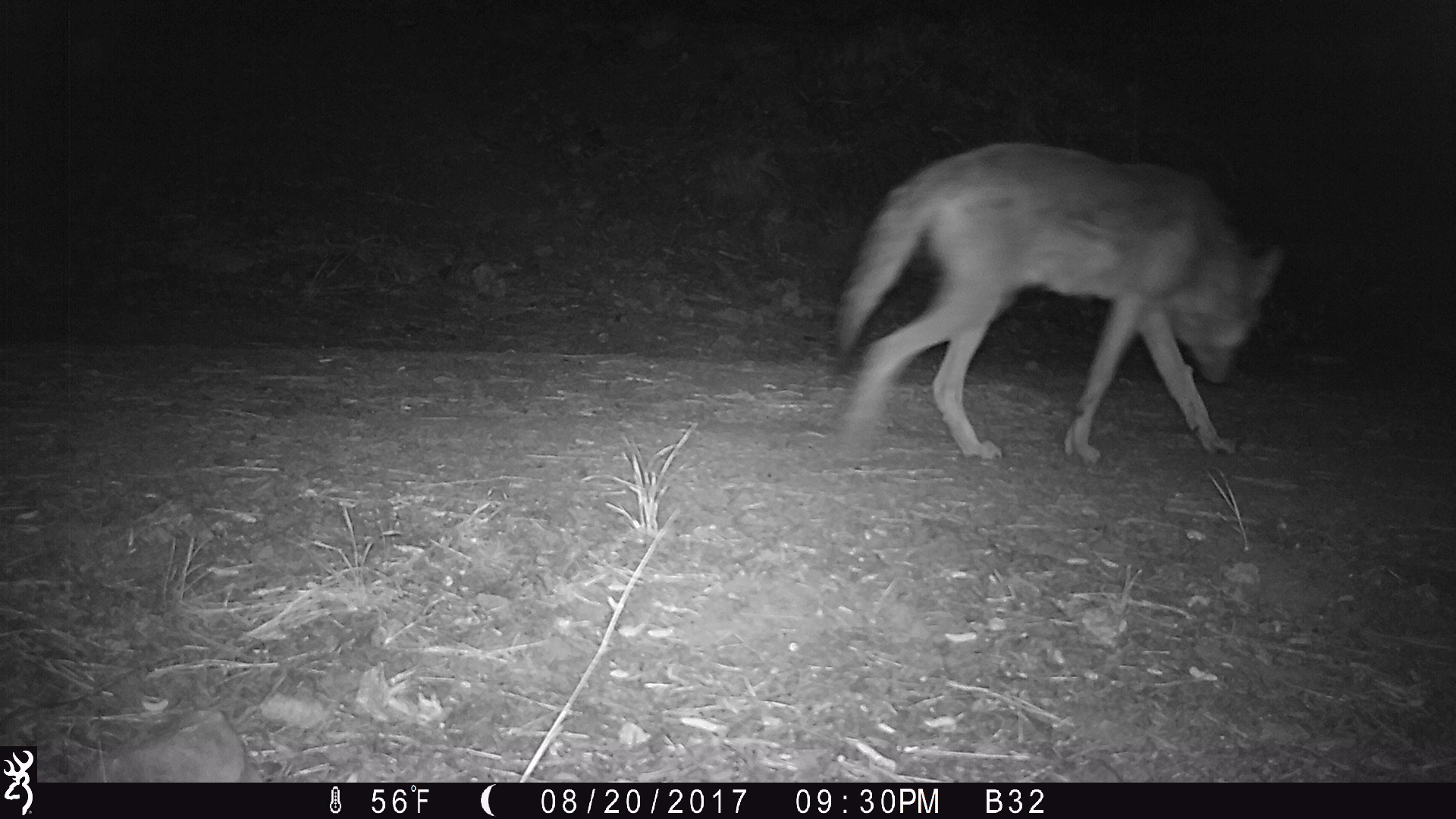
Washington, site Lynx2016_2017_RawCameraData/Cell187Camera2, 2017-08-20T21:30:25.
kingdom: Animalia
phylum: Chordata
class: Mammalia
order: Carnivora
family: Canidae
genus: Canis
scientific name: Canis latrans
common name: coyote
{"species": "Canis latrans (coyote)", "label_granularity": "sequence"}